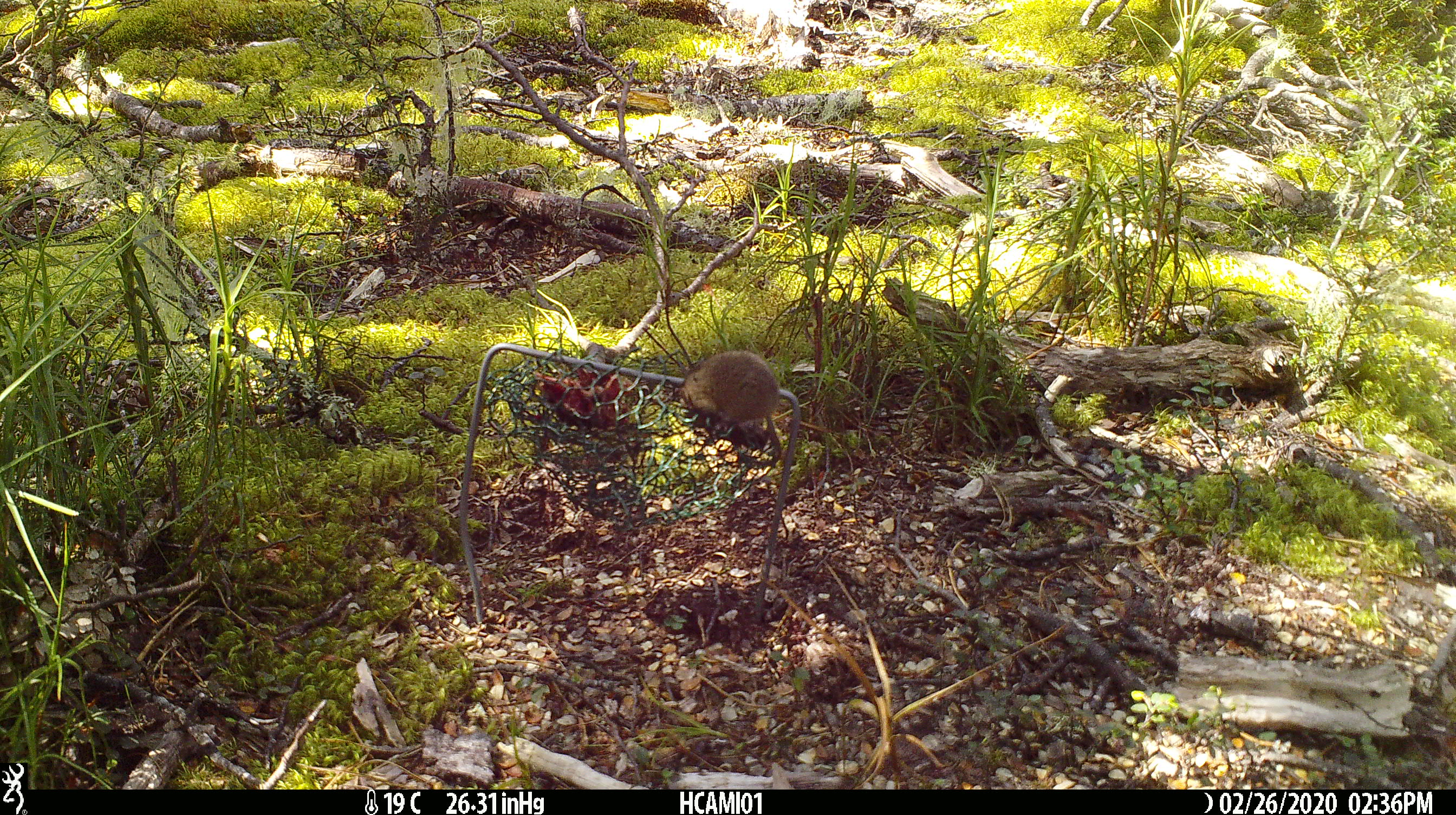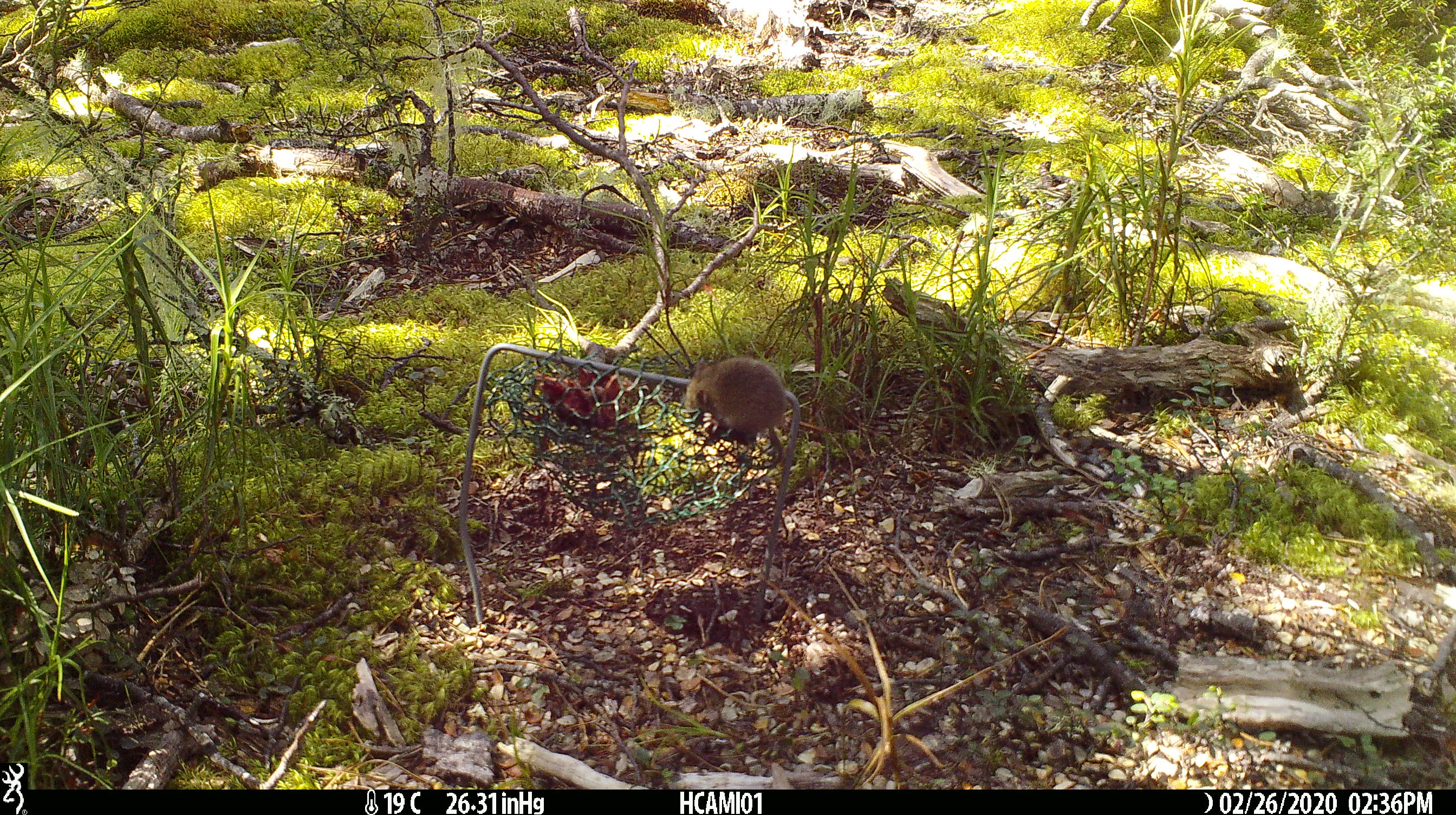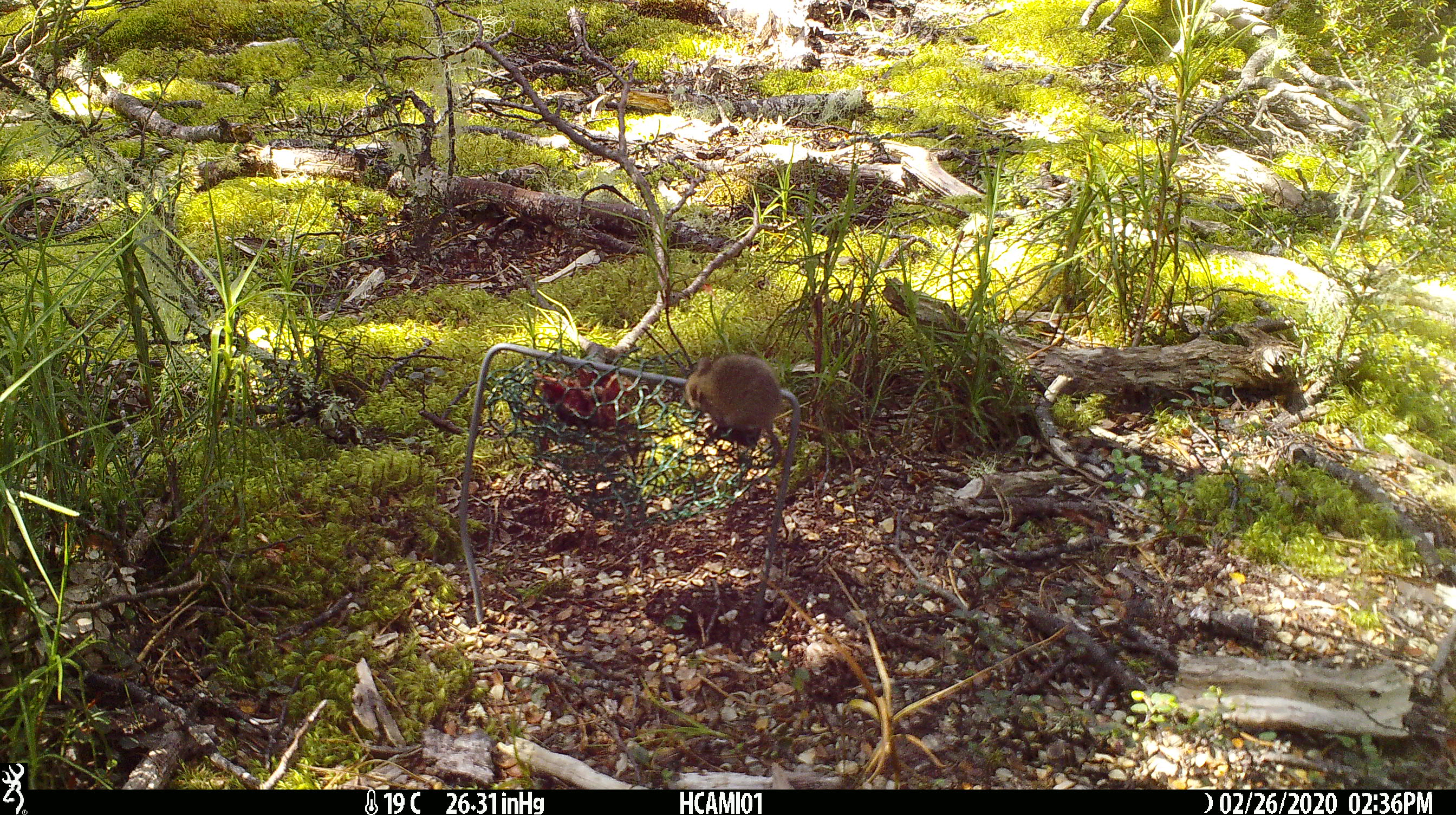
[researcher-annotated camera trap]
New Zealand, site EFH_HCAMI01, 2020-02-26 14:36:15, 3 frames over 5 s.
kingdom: Animalia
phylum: Chordata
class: Mammalia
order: Rodentia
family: Muridae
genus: Mus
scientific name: Mus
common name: mouse